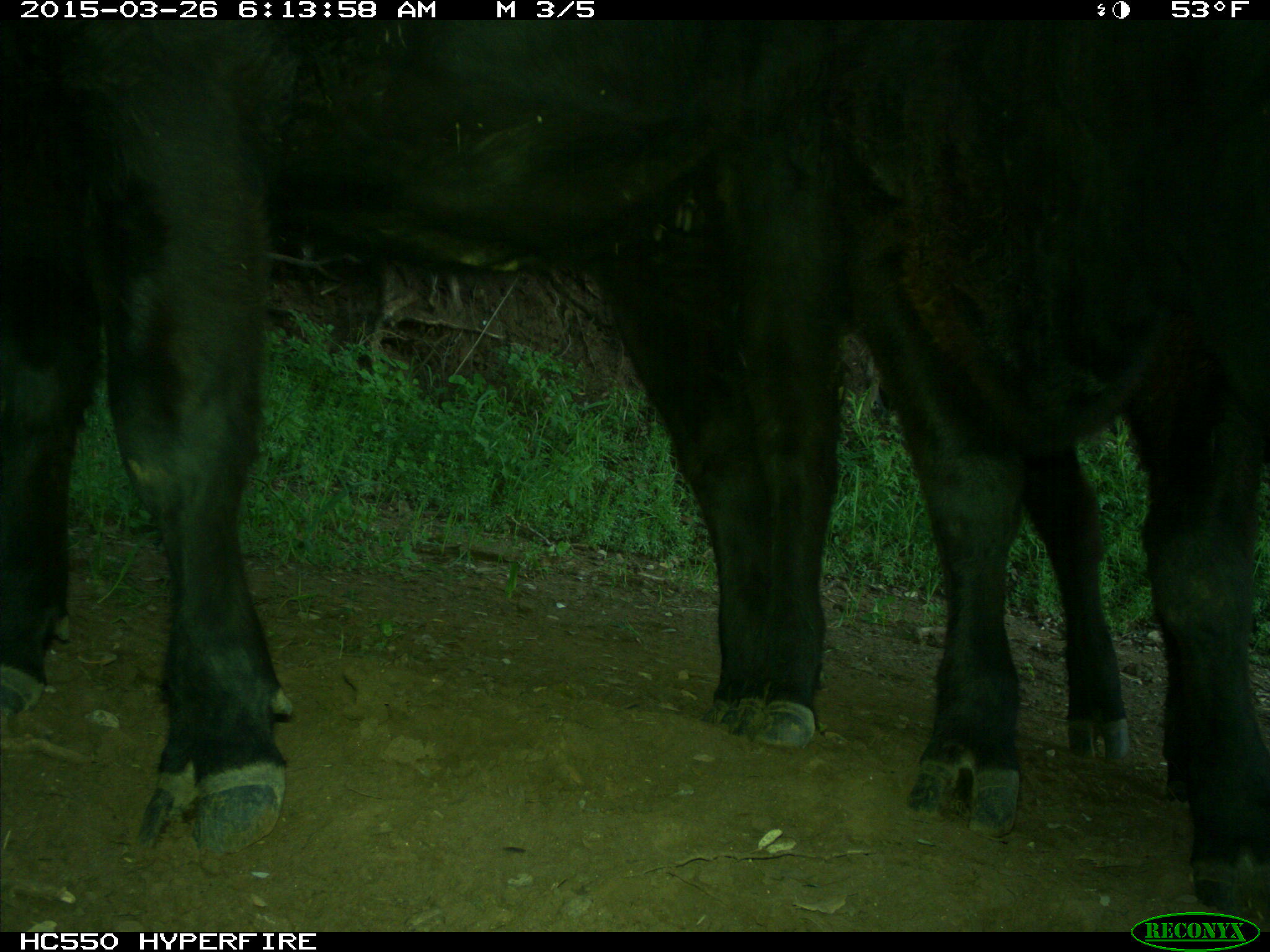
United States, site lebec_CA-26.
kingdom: Animalia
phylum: Chordata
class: Mammalia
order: Artiodactyla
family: Bovidae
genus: Bos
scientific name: Bos taurus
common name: domestic cow